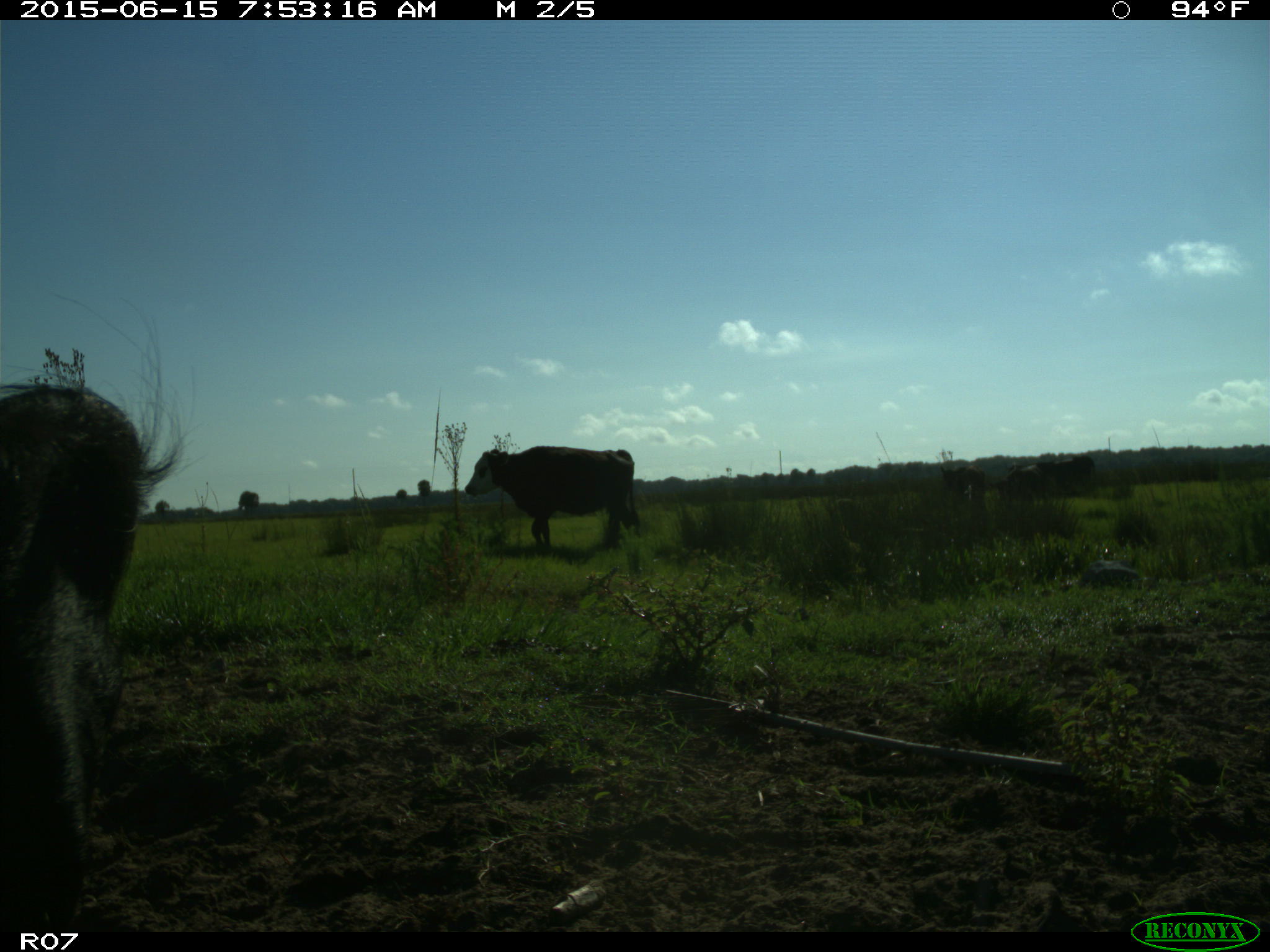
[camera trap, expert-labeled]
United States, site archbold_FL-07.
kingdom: Animalia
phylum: Chordata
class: Mammalia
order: Artiodactyla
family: Bovidae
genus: Bos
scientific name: Bos taurus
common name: domestic cow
Bos taurus (domestic cow).